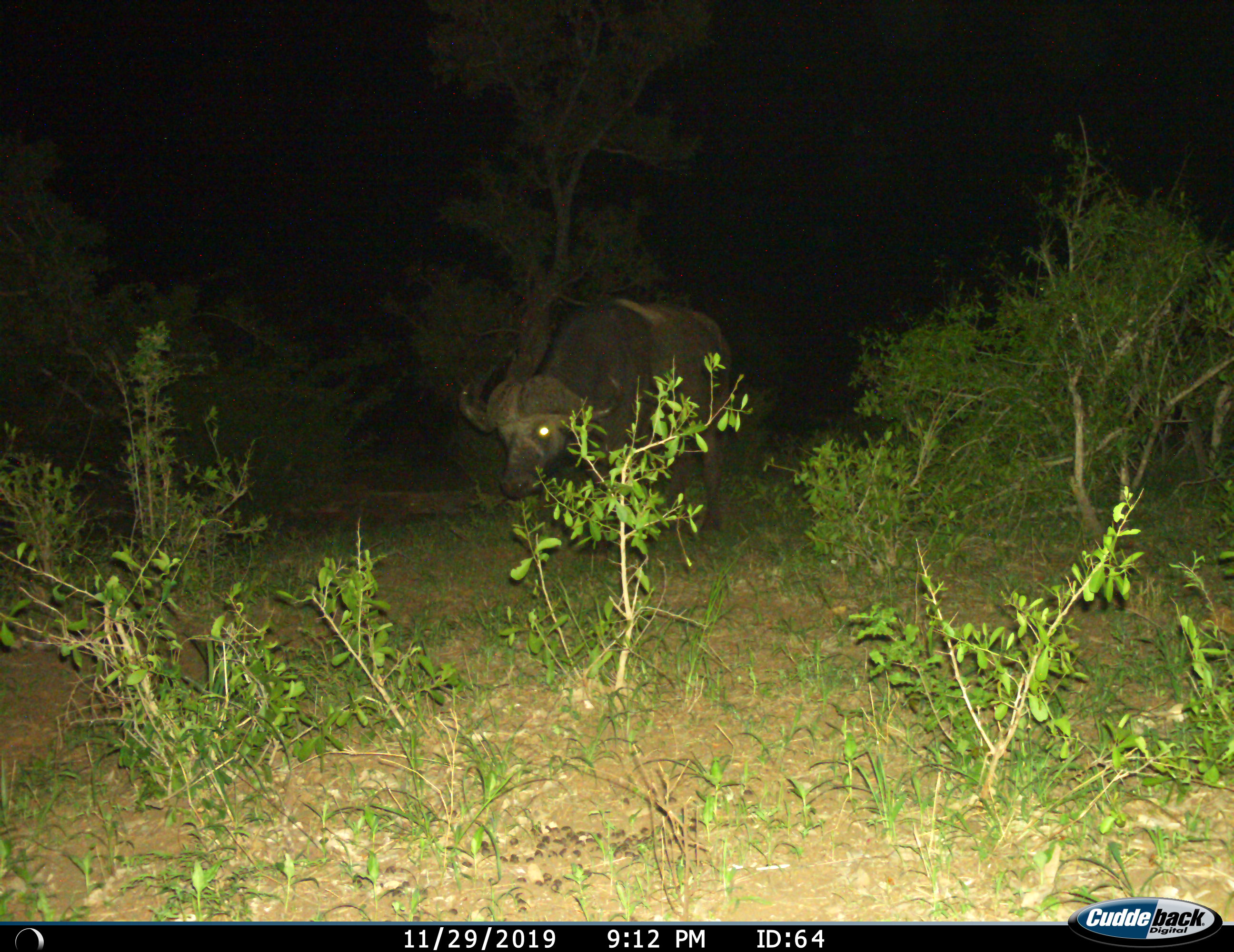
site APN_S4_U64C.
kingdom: Animalia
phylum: Chordata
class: Mammalia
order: Artiodactyla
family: Bovidae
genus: Syncerus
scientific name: Syncerus caffer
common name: african buffalo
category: buffalo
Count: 1.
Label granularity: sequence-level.